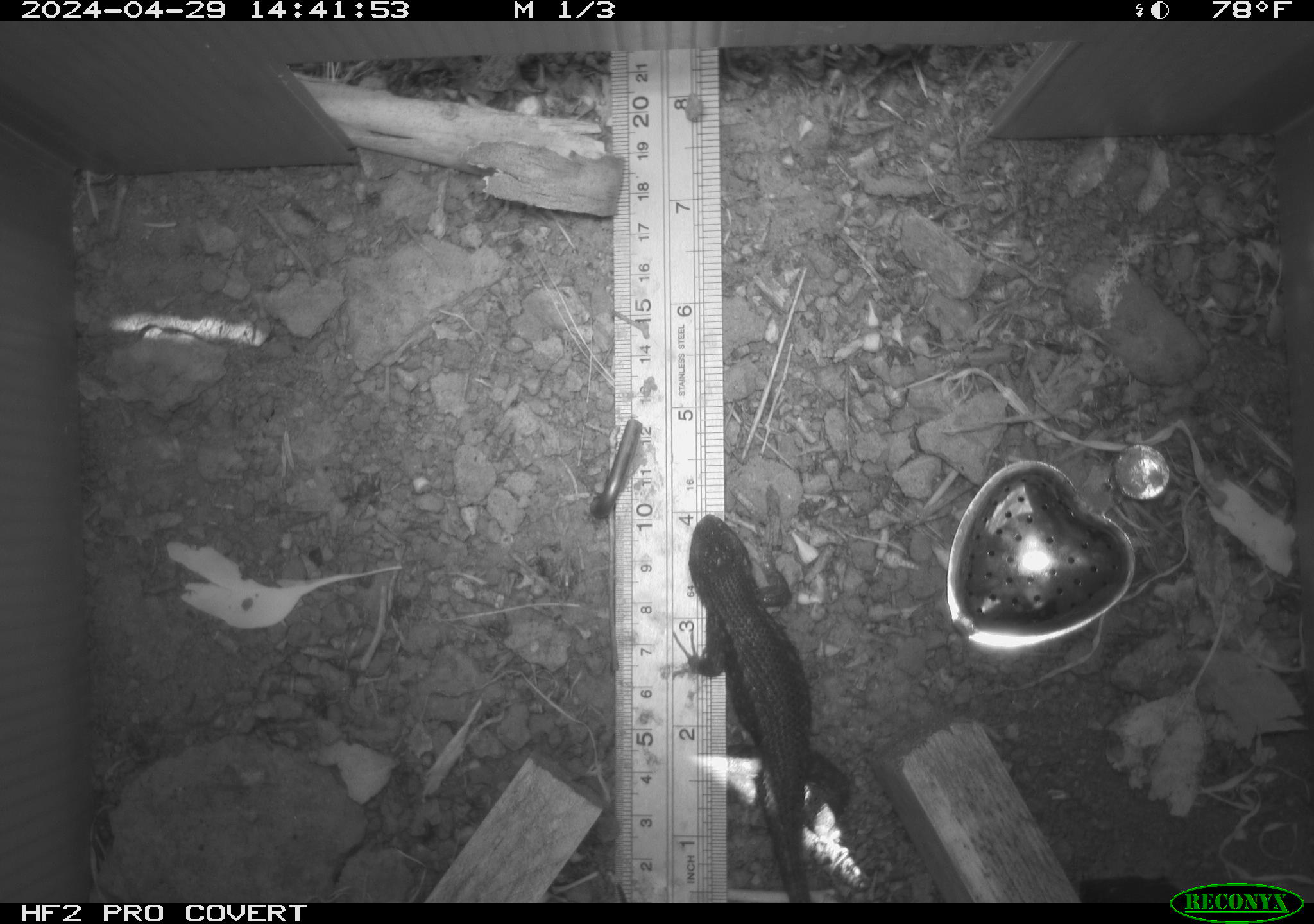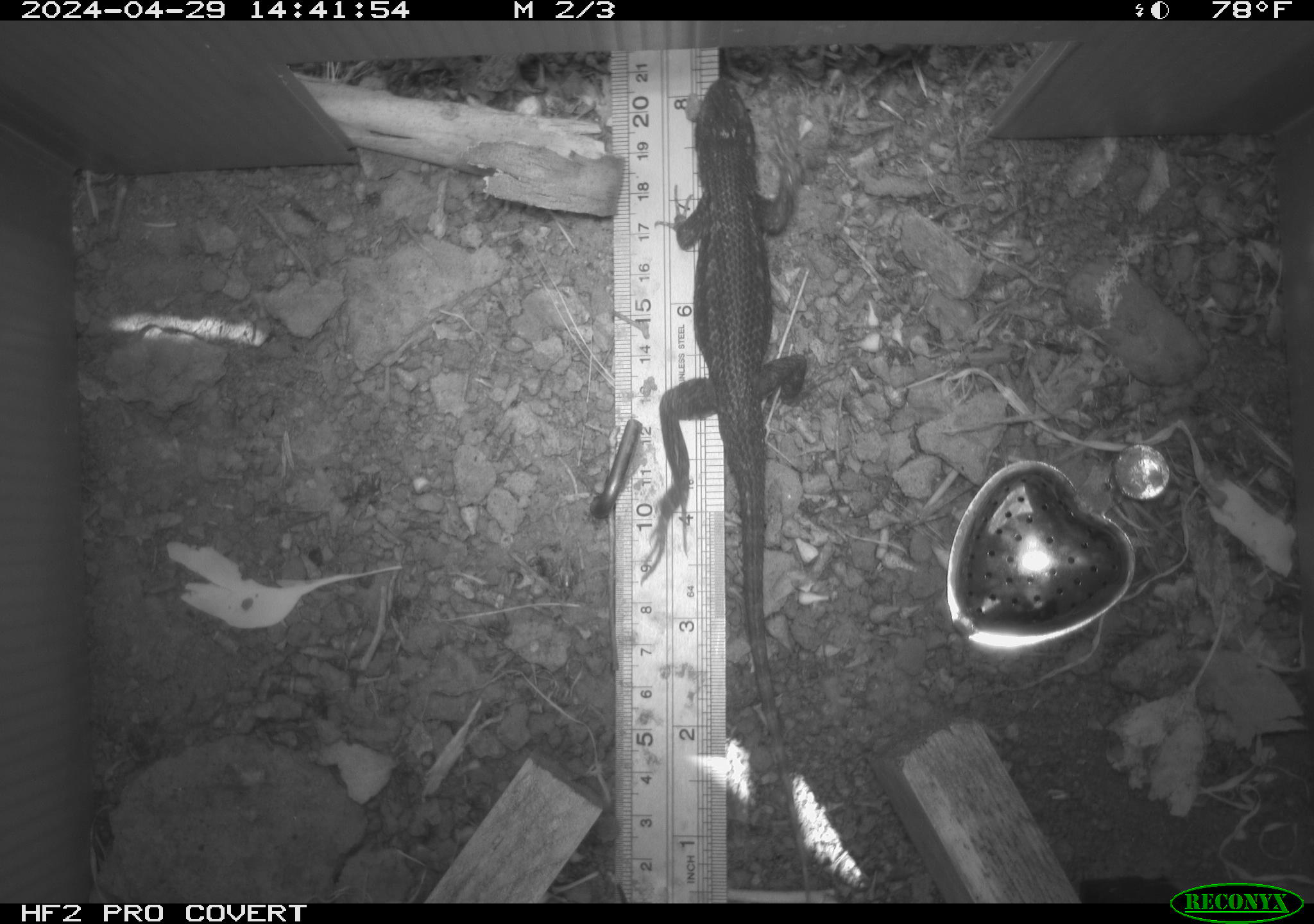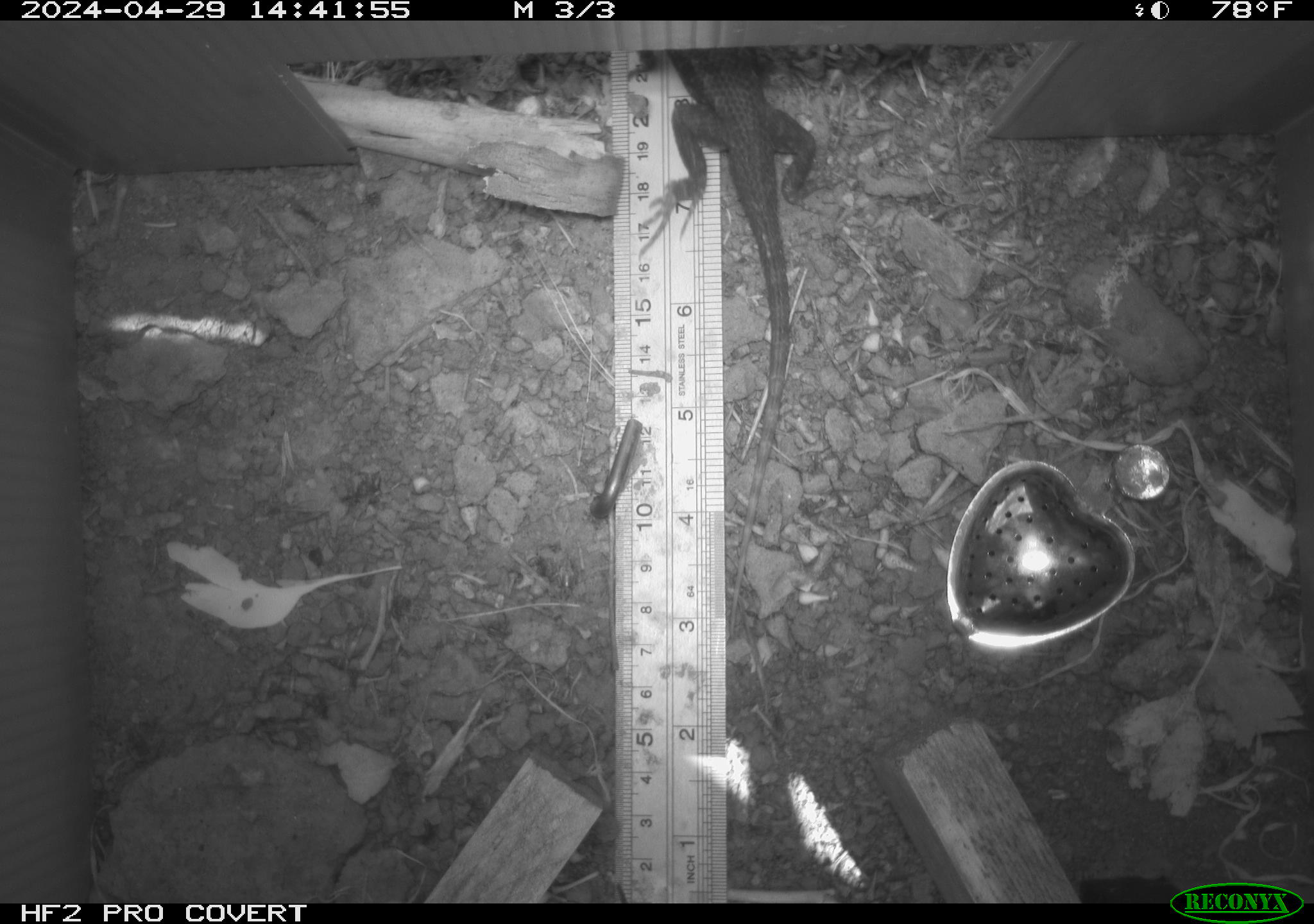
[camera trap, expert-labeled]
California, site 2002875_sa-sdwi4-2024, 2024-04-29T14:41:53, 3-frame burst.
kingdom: Animalia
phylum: Chordata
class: Reptilia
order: Squamata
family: Phrynosomatidae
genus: Sceloporus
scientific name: Sceloporus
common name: spiny lizards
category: sceloporus species